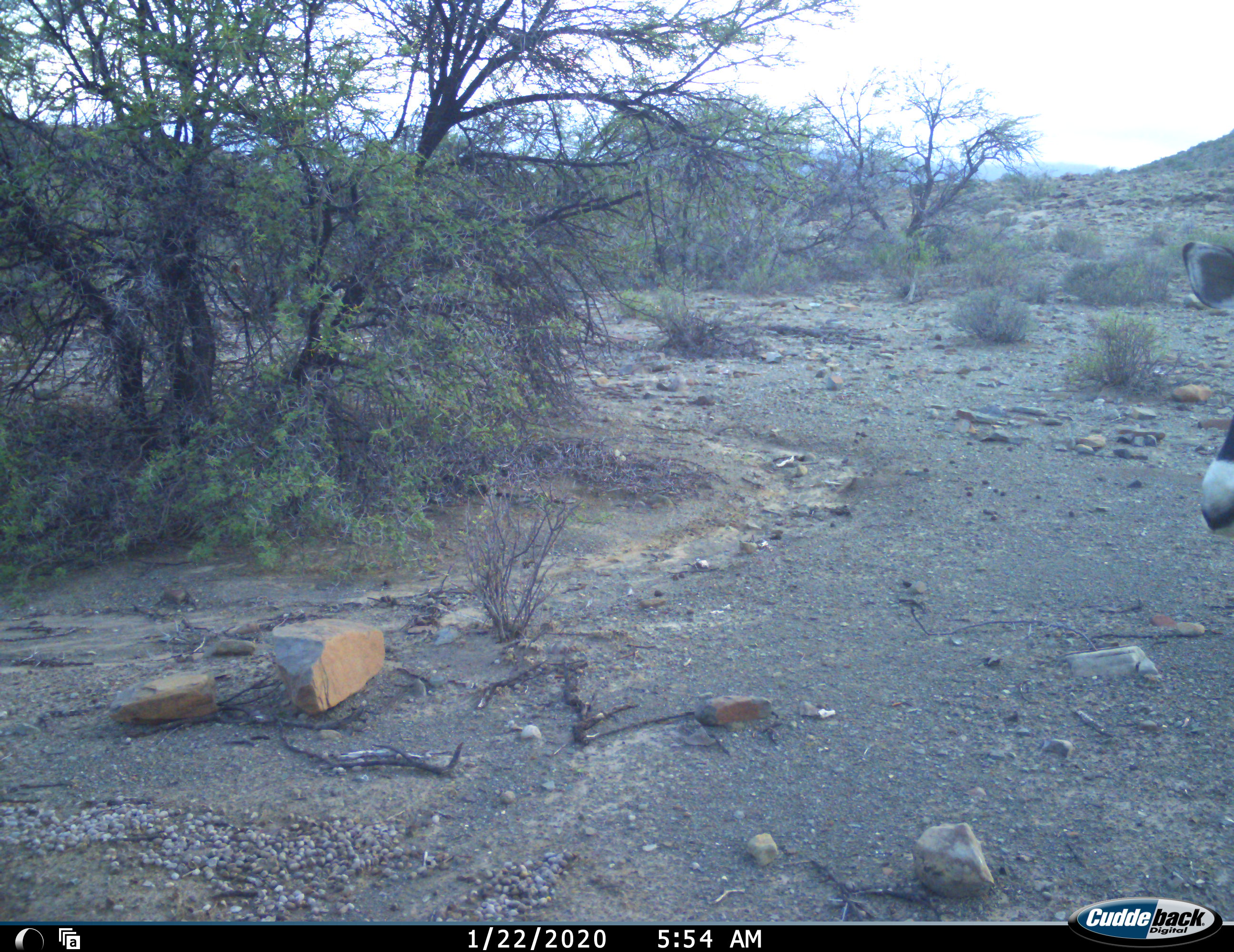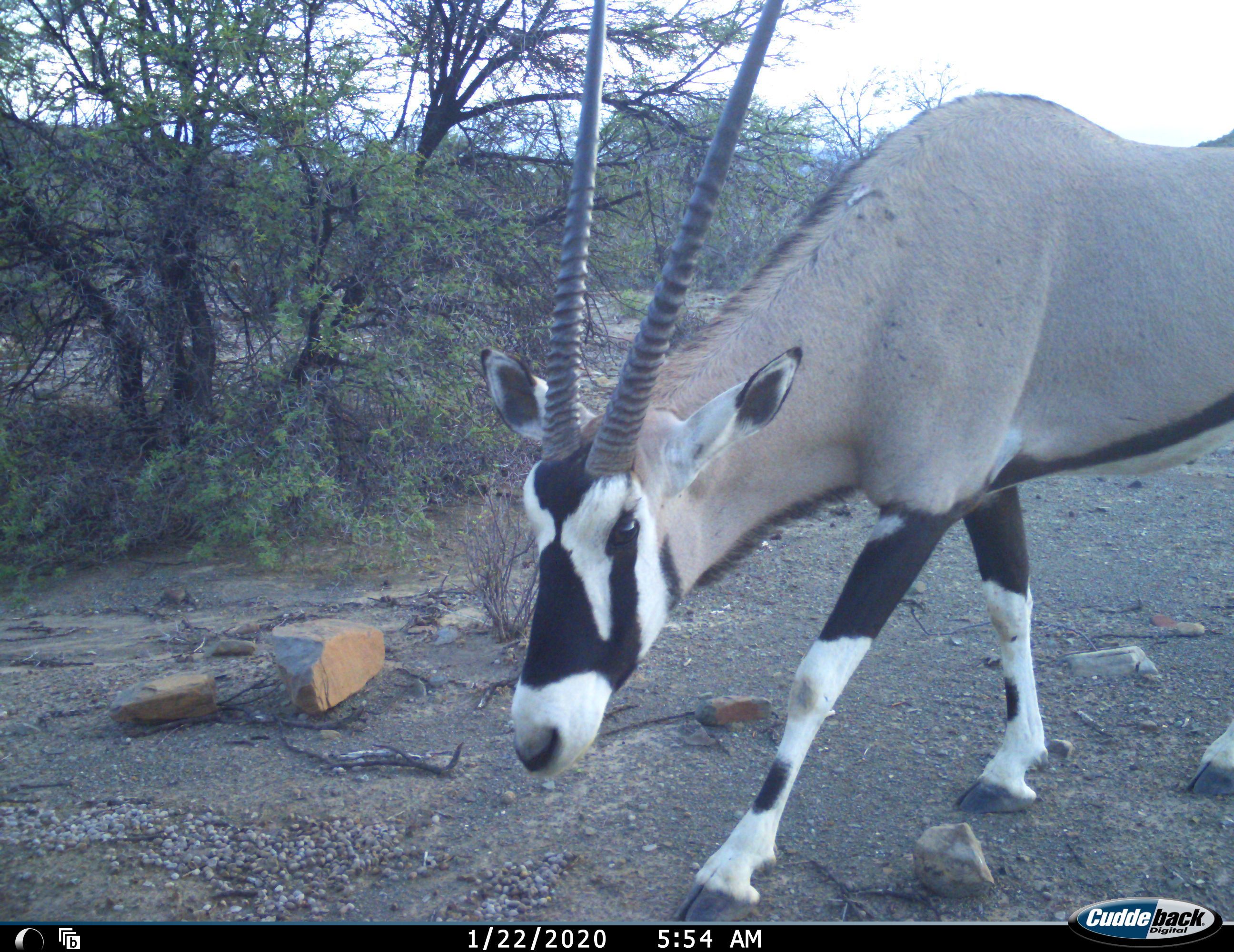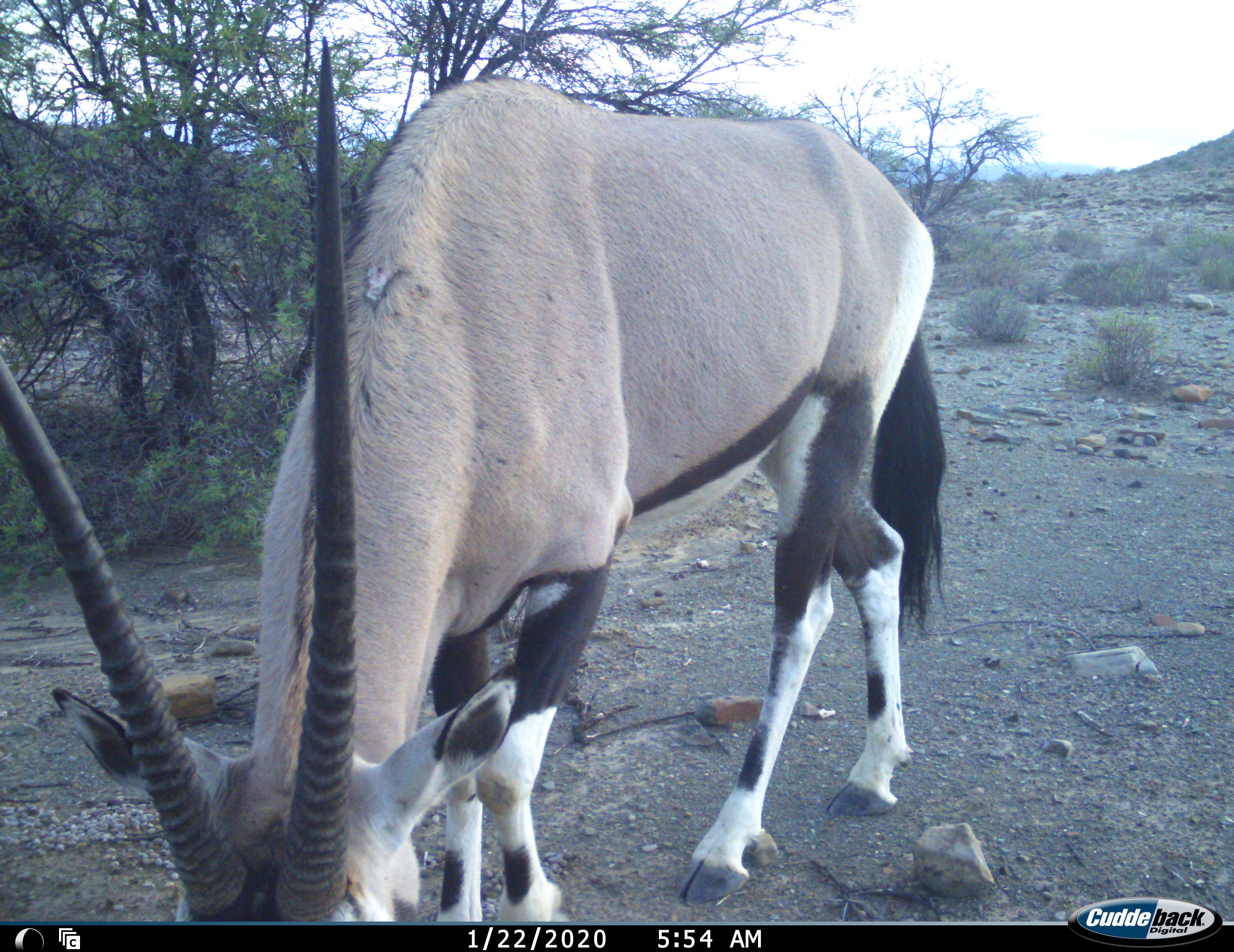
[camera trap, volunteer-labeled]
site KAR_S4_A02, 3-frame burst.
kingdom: Animalia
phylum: Chordata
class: Mammalia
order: Artiodactyla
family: Bovidae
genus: Oryx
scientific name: Oryx gazella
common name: gemsbok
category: oryx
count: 1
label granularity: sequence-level